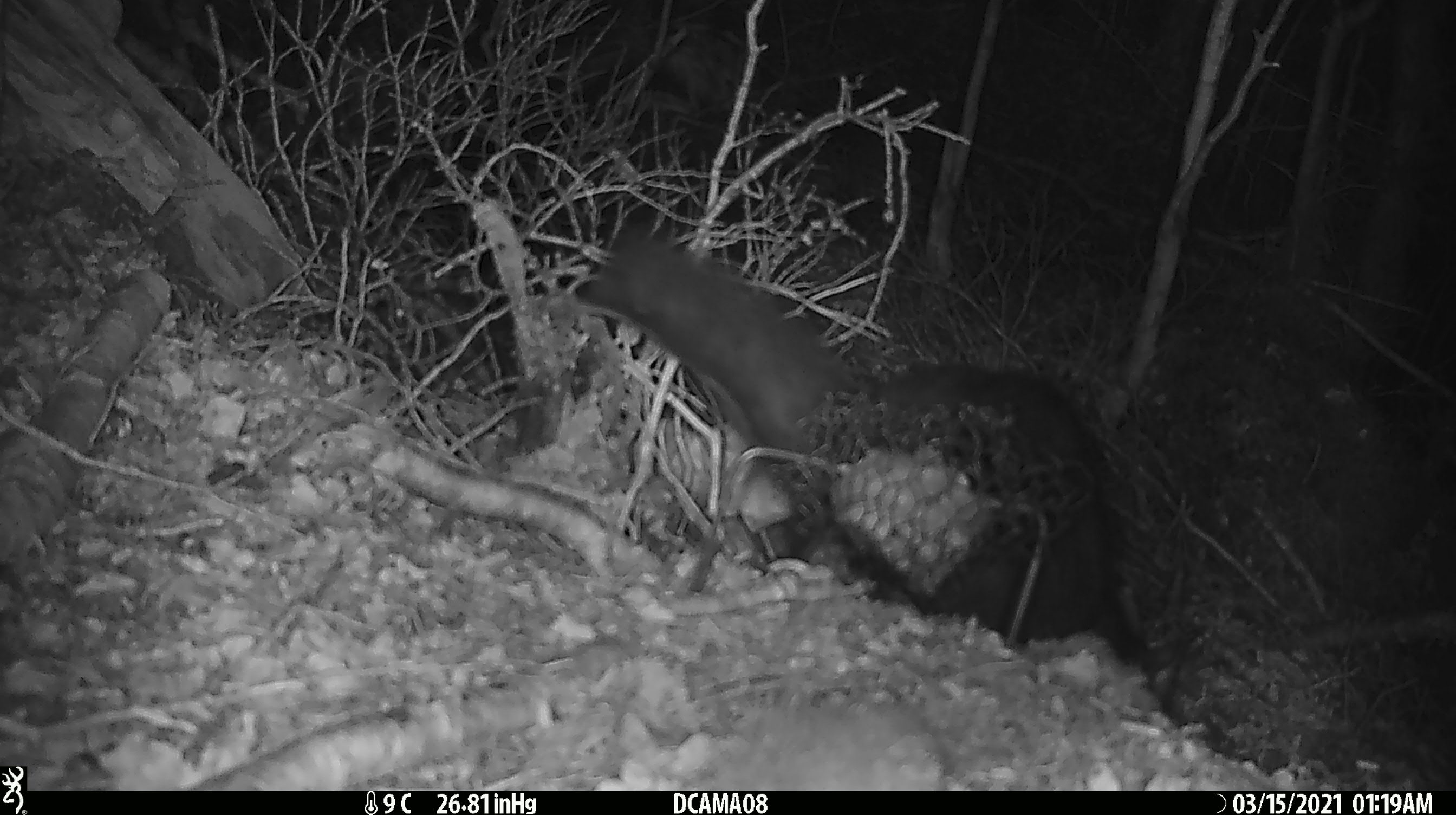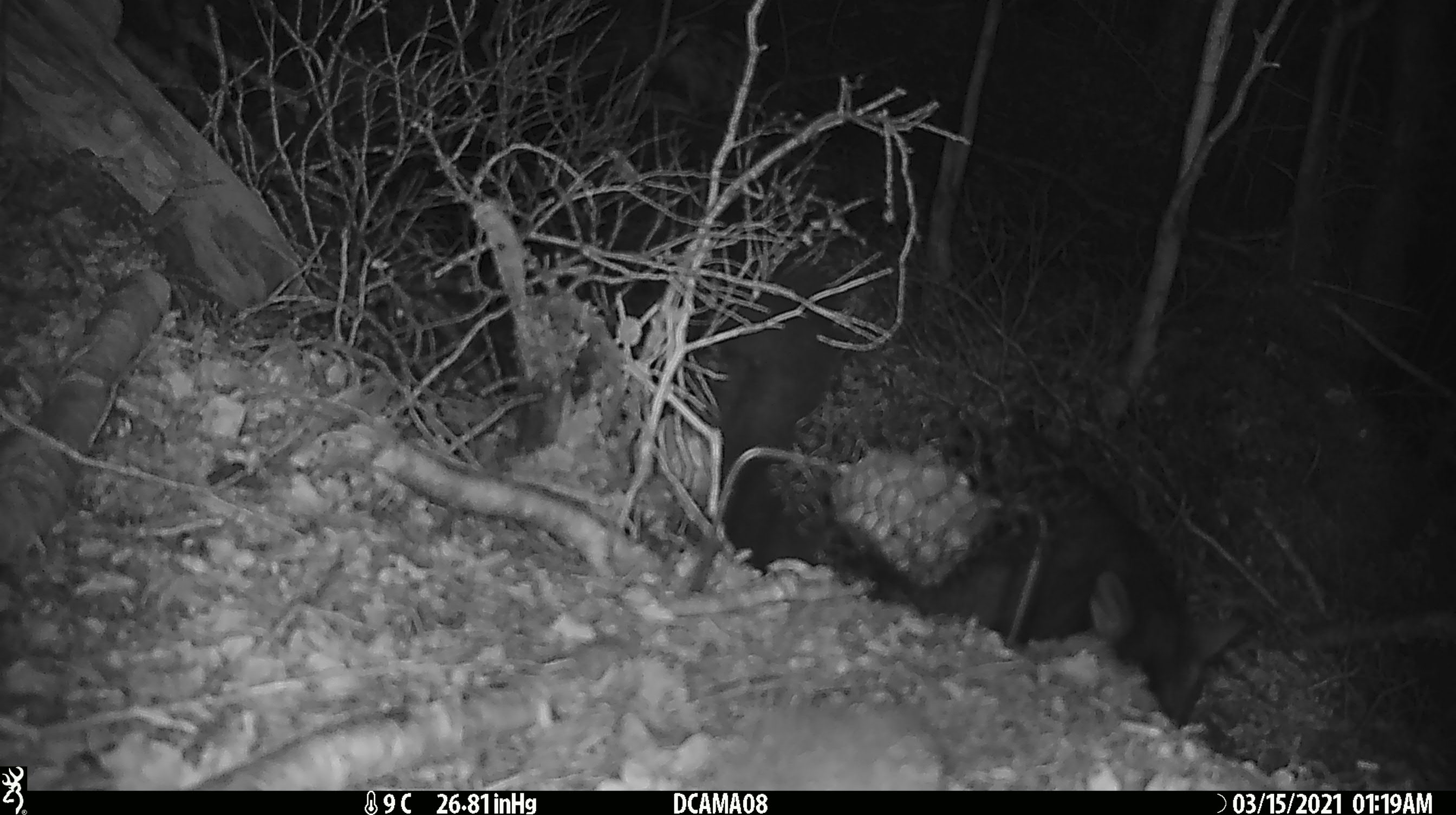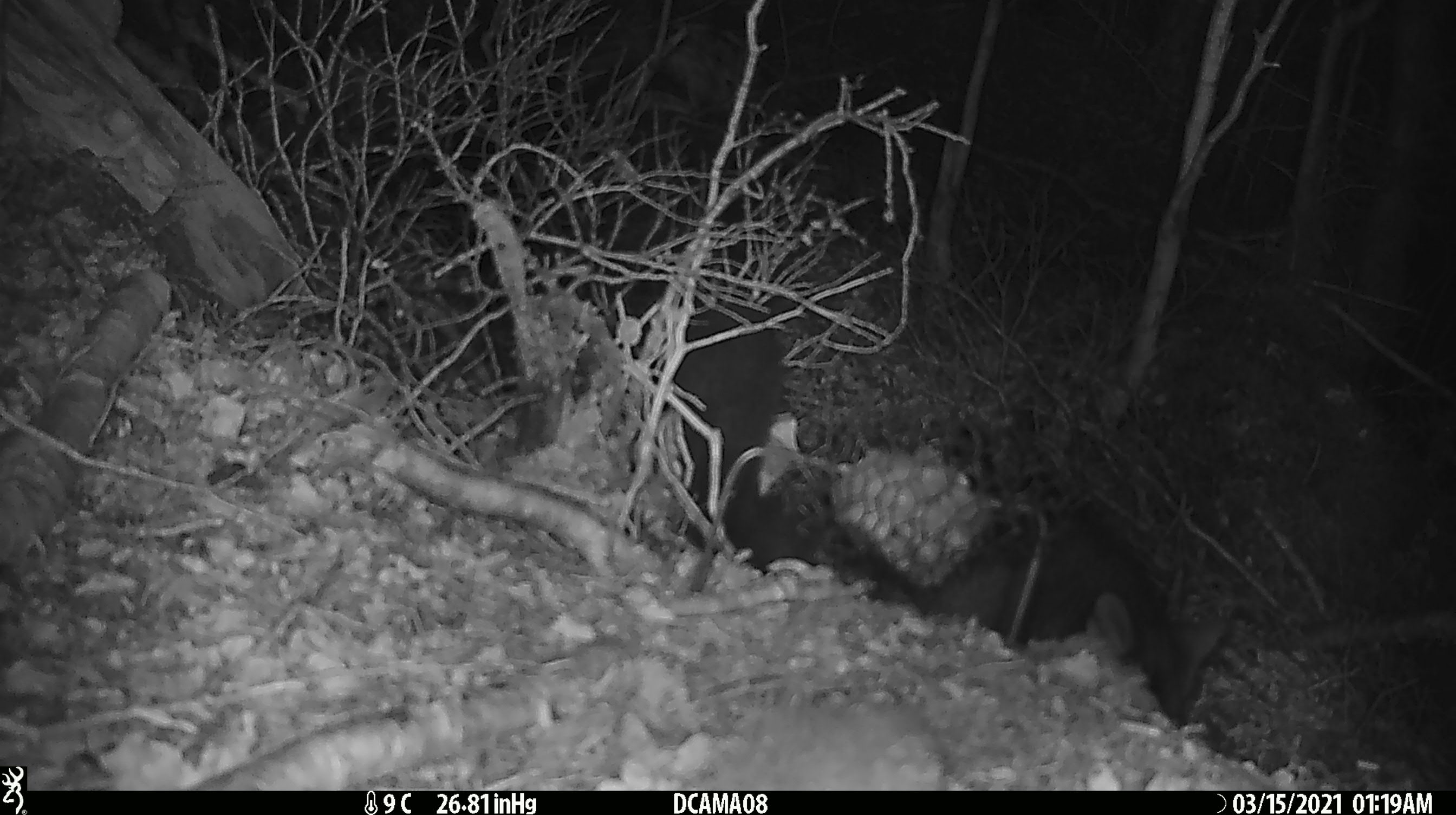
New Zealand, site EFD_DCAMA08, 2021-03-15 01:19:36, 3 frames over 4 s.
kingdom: Animalia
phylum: Chordata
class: Mammalia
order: Diprotodontia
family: Phalangeridae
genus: Trichosurus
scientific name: Trichosurus vulpecula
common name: common brushtail possum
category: possum